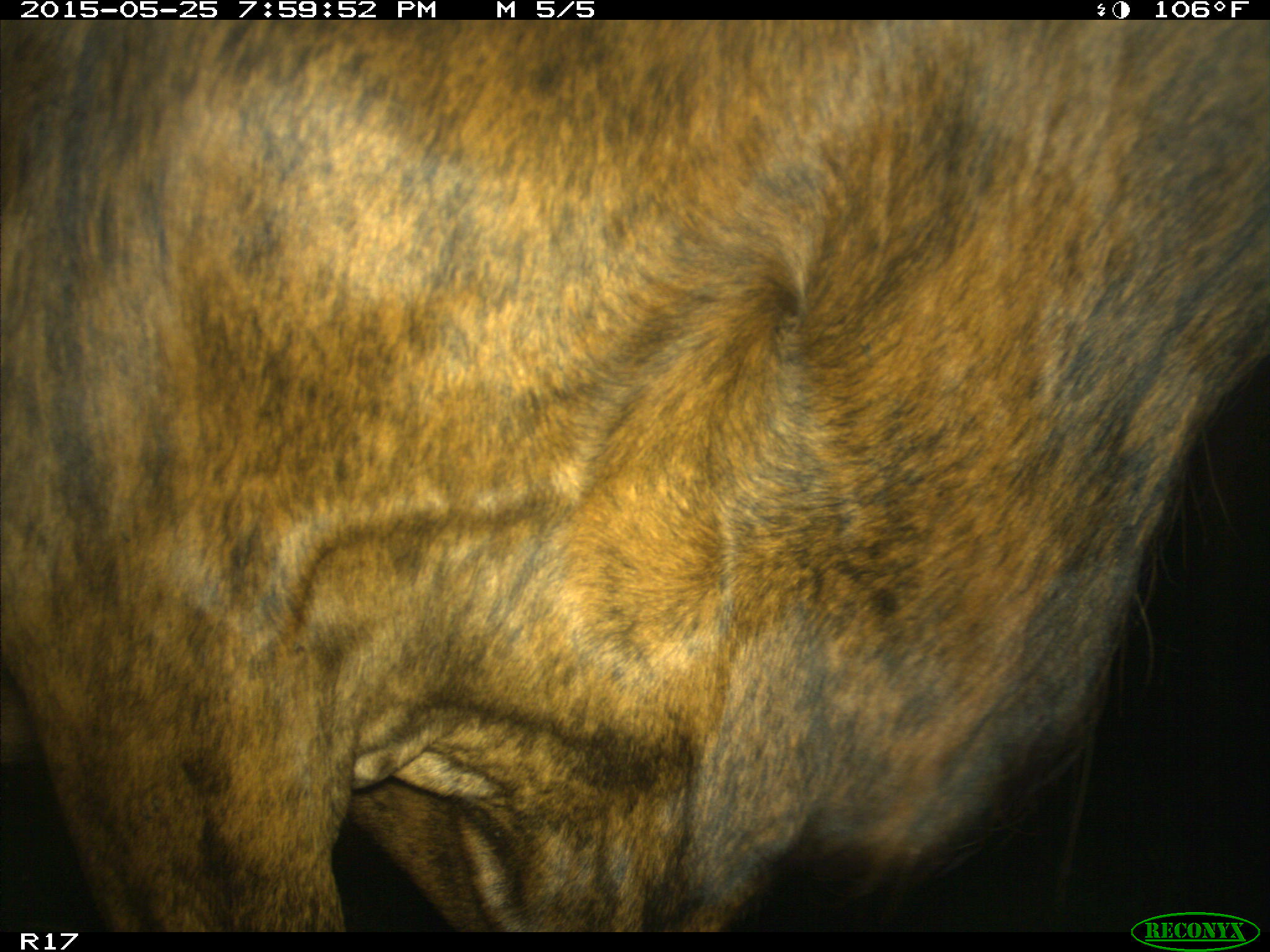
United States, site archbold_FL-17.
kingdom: Animalia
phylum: Chordata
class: Mammalia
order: Artiodactyla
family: Bovidae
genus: Bos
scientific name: Bos taurus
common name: domestic cow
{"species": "Bos taurus (domestic cow)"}